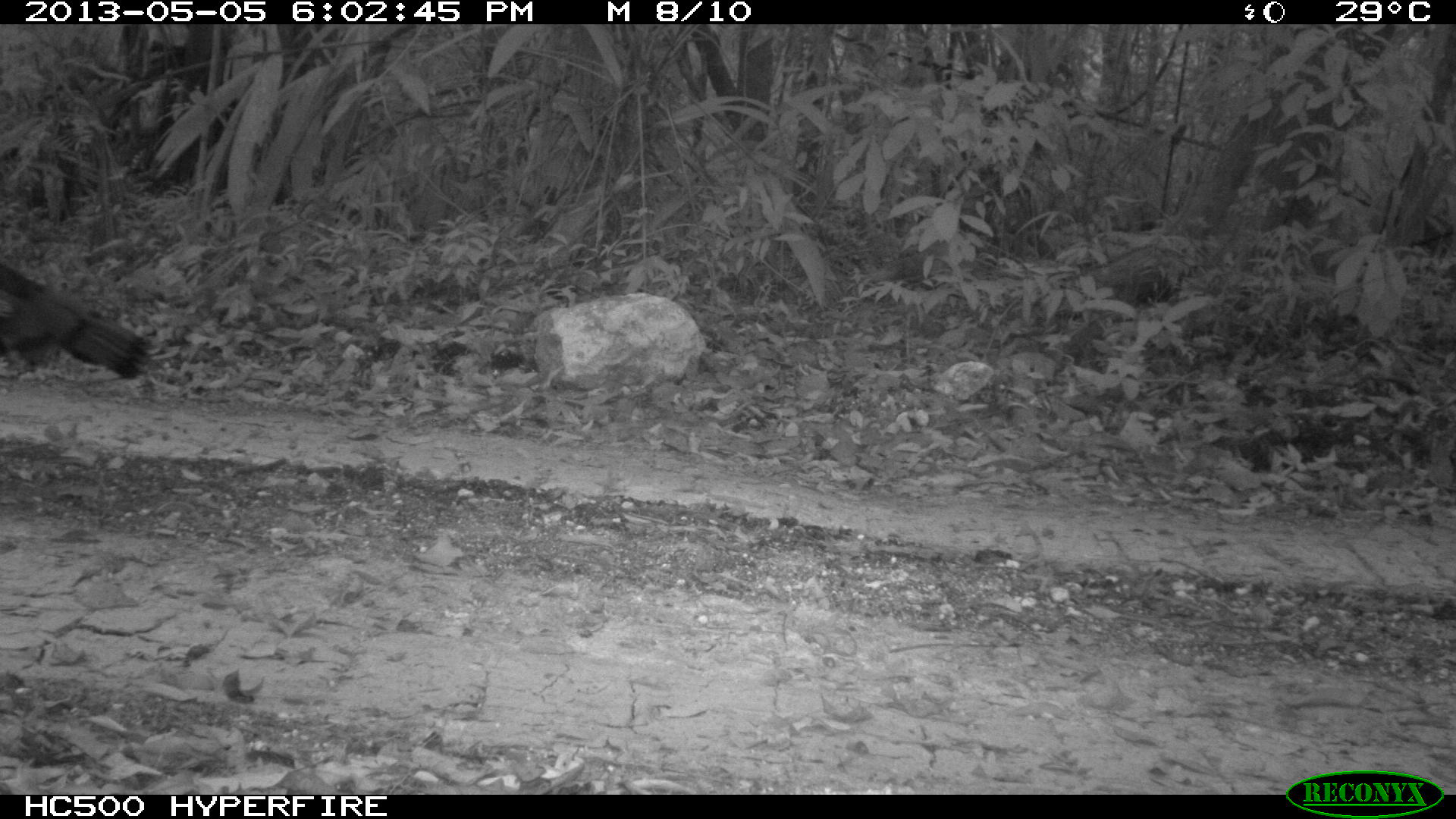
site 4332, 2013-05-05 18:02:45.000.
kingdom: Animalia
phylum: Chordata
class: Aves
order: Galliformes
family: Phasianidae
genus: Meleagris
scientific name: Meleagris ocellata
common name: ocellated turkey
Meleagris ocellata (ocellated turkey), count 1, sex male.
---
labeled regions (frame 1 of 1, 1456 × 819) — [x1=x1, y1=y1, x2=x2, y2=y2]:
meleagris ocellata: [x1=0, y1=258, x2=154, y2=380]